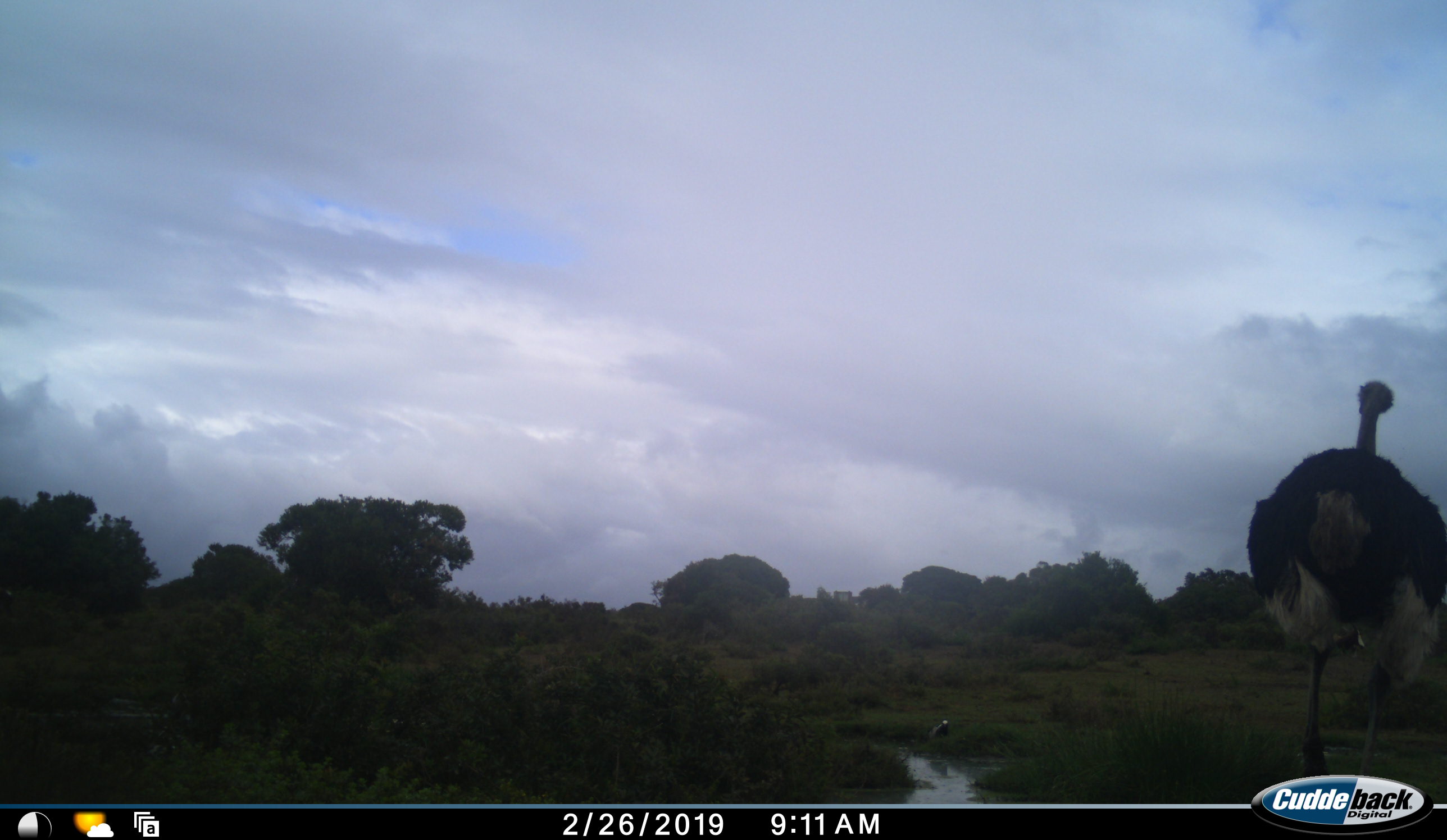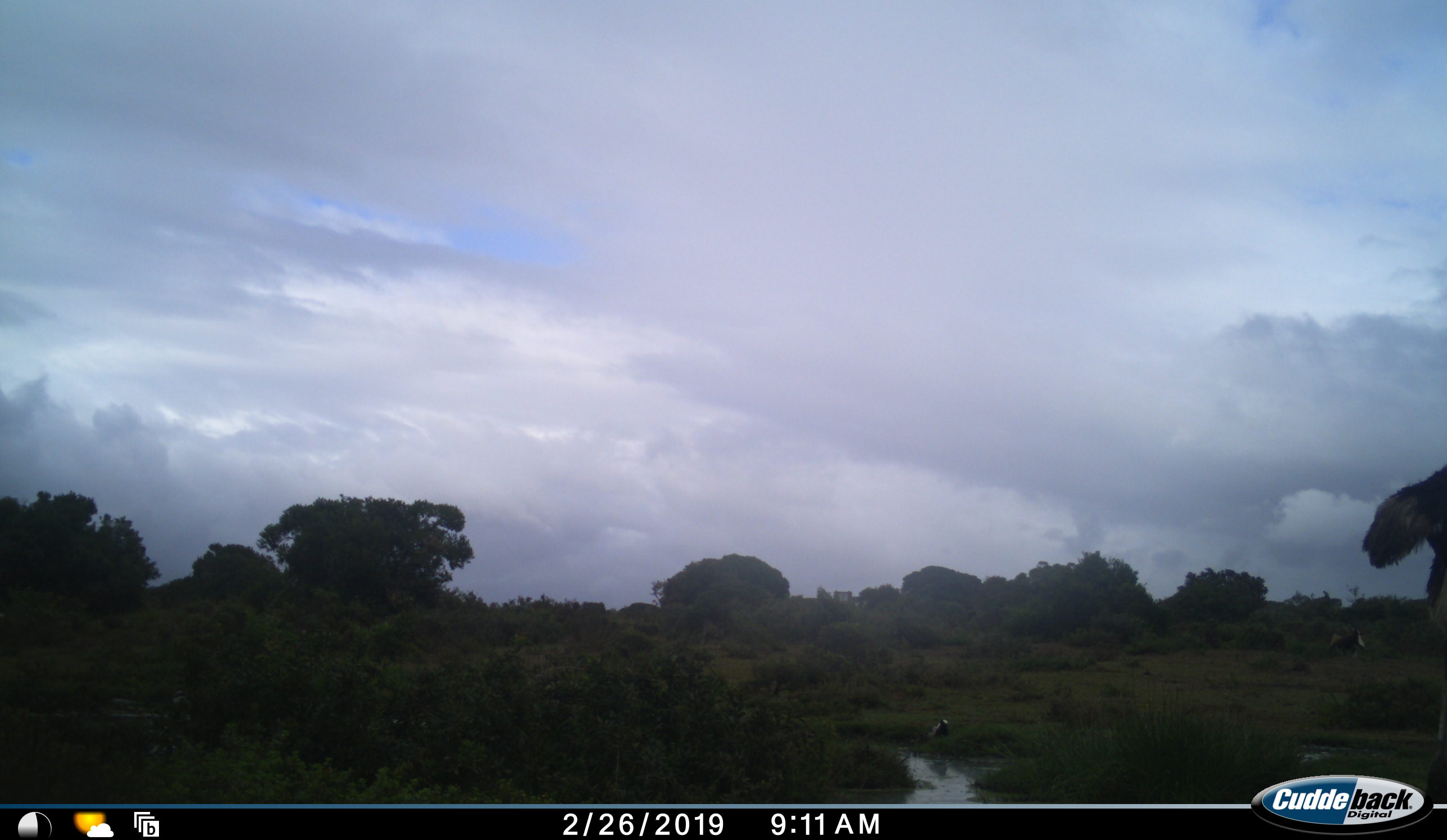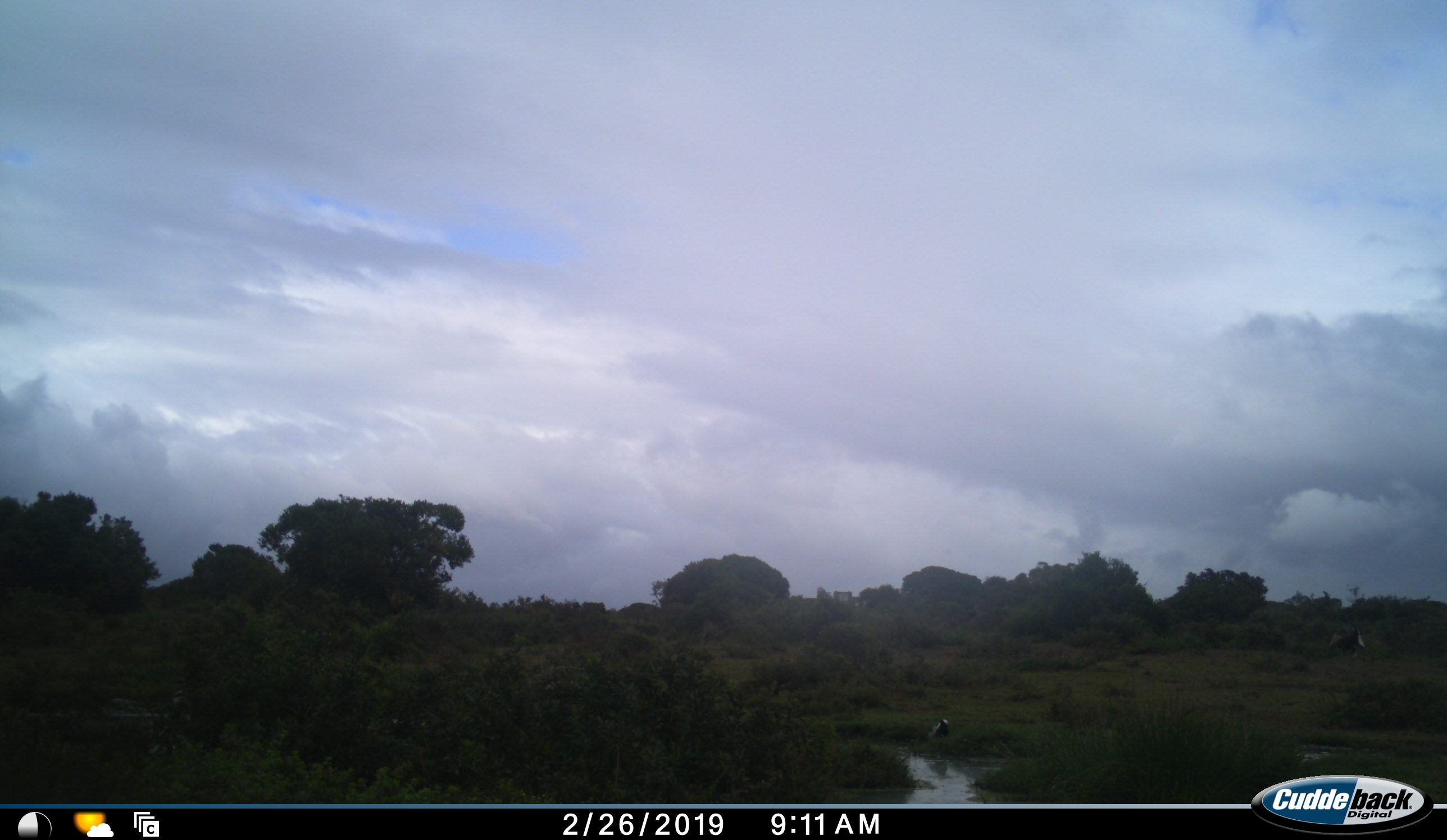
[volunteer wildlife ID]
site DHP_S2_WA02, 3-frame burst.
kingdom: Animalia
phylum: Chordata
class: Aves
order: Struthioniformes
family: Struthionidae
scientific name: Struthionidae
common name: ostrich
Ostrich (Struthionidae), count 1. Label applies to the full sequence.